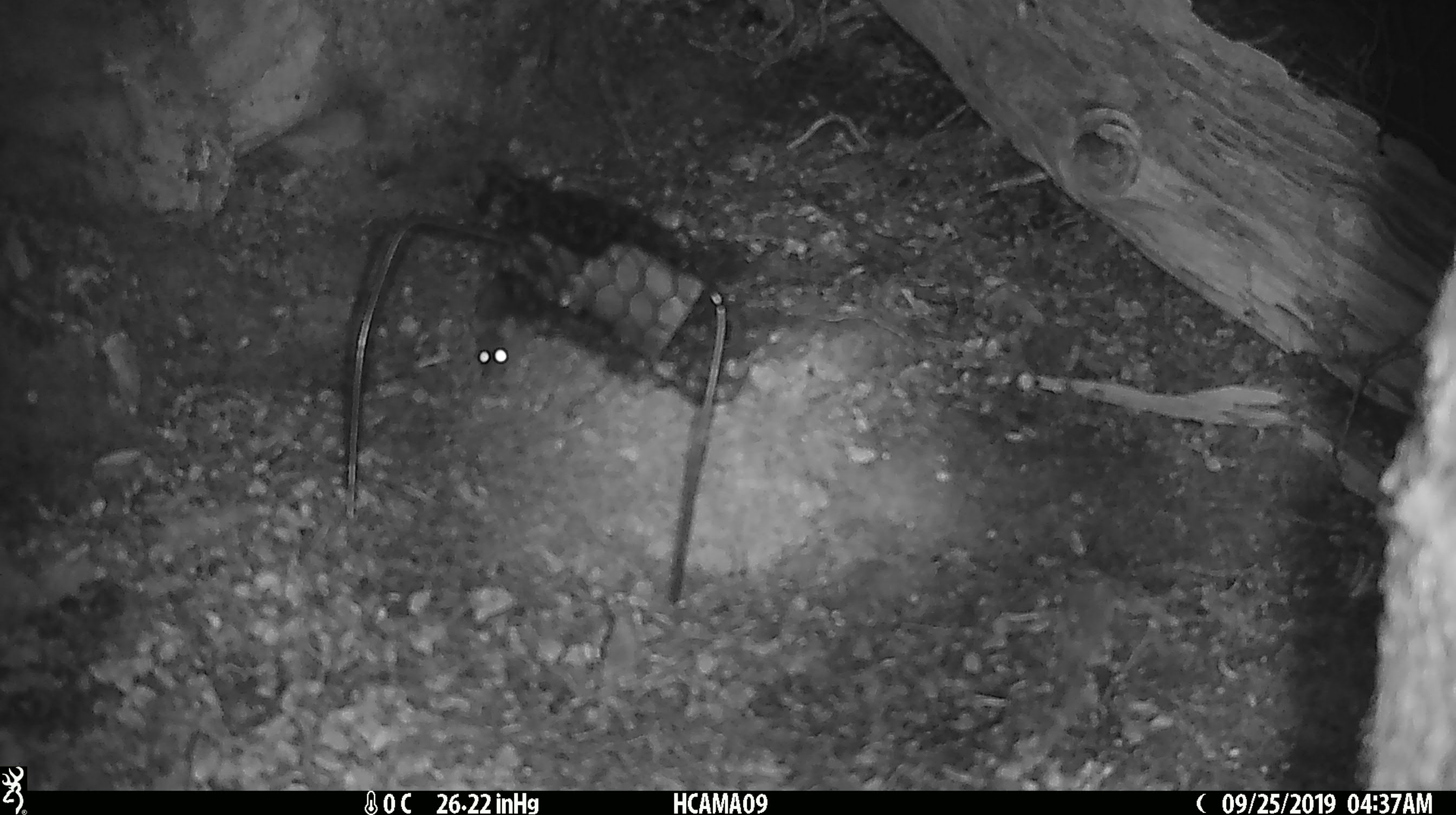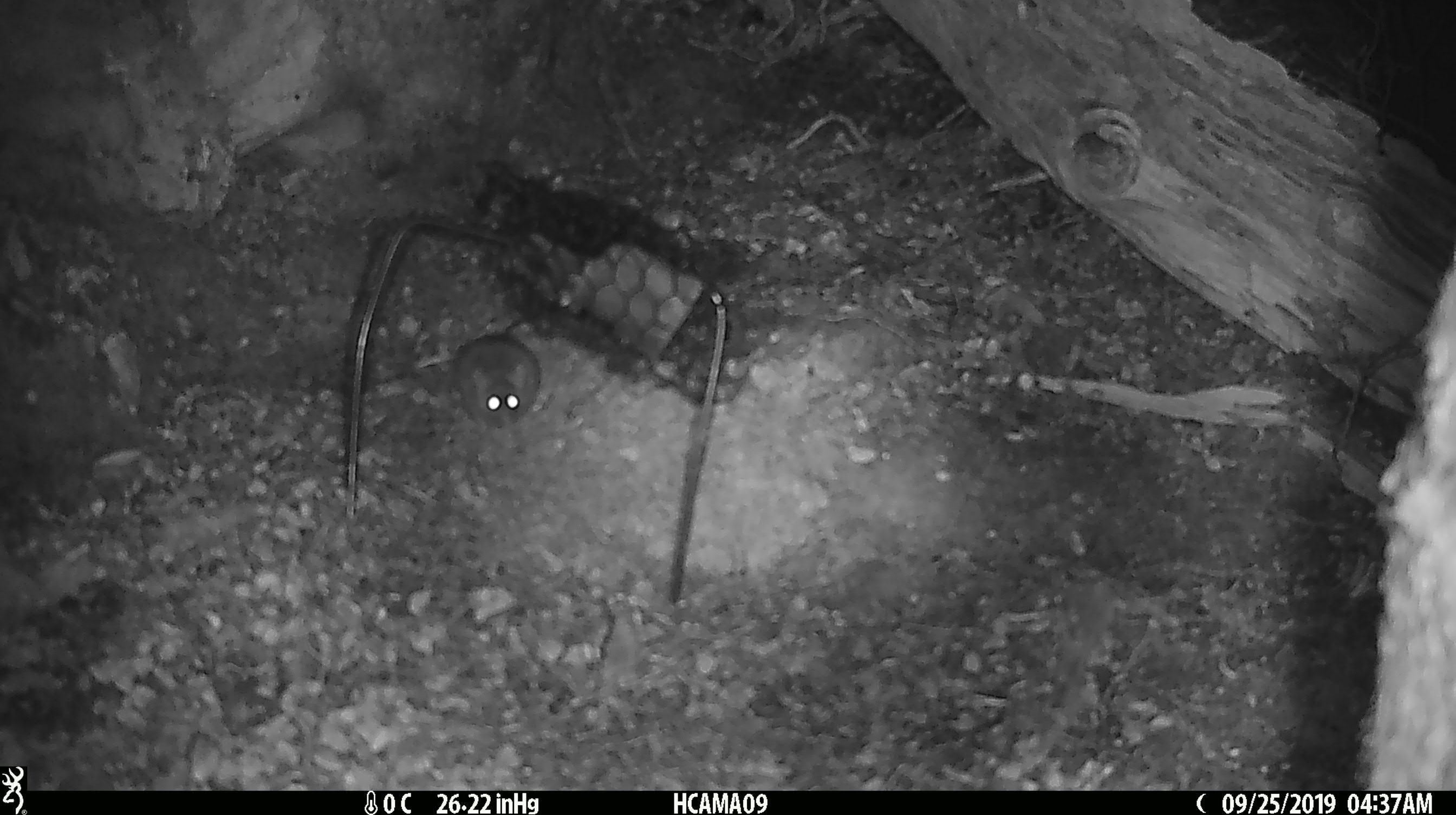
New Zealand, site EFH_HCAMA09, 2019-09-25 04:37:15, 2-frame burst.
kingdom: Animalia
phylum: Chordata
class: Mammalia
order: Rodentia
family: Muridae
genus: Mus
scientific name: Mus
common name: mouse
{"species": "mouse (Mus)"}